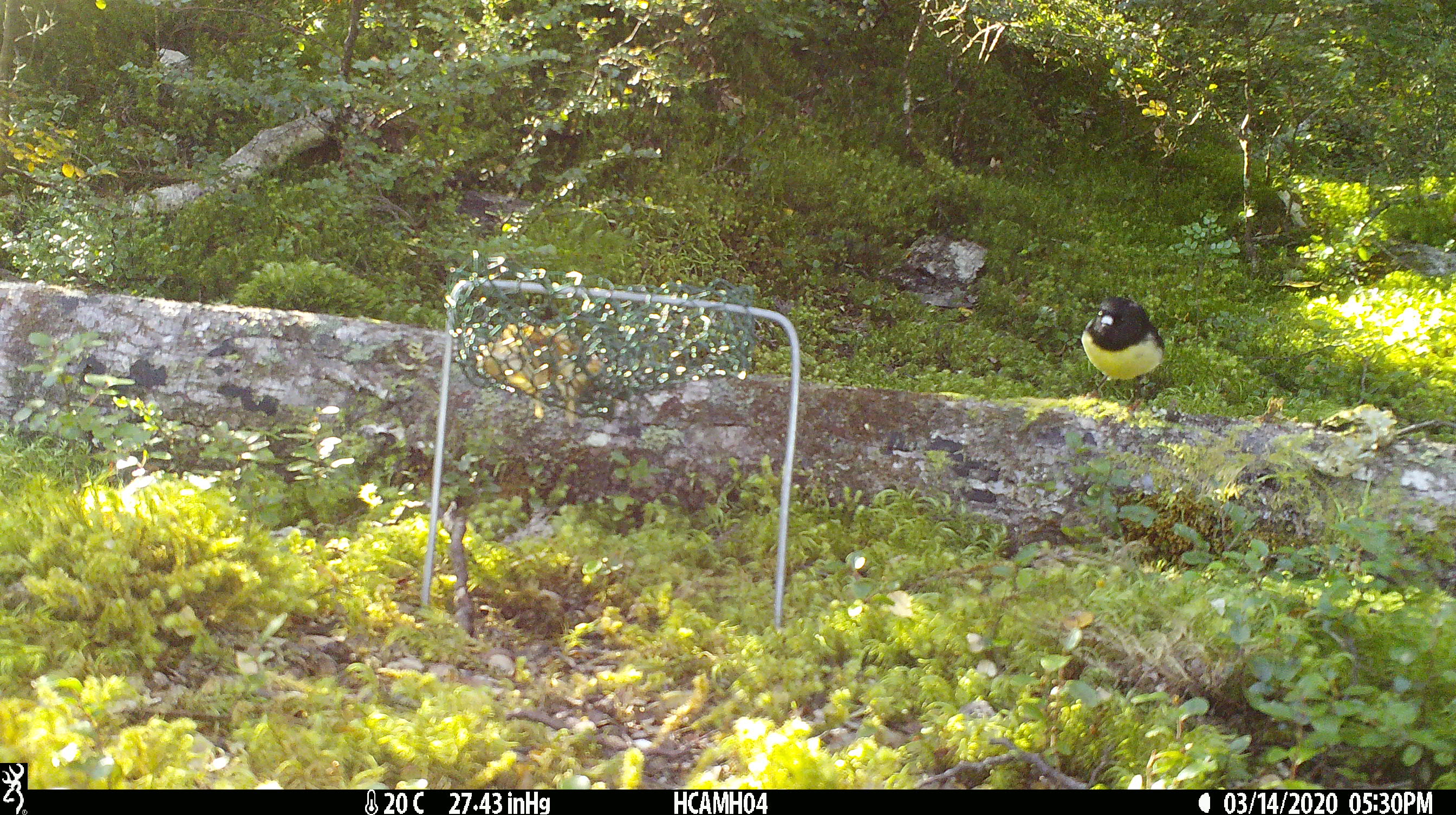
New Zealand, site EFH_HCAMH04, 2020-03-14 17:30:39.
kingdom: Animalia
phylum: Chordata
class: Aves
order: Passeriformes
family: Petroicidae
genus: Petroica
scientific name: Petroica macrocephala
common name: tomtit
Tomtit (Petroica macrocephala).